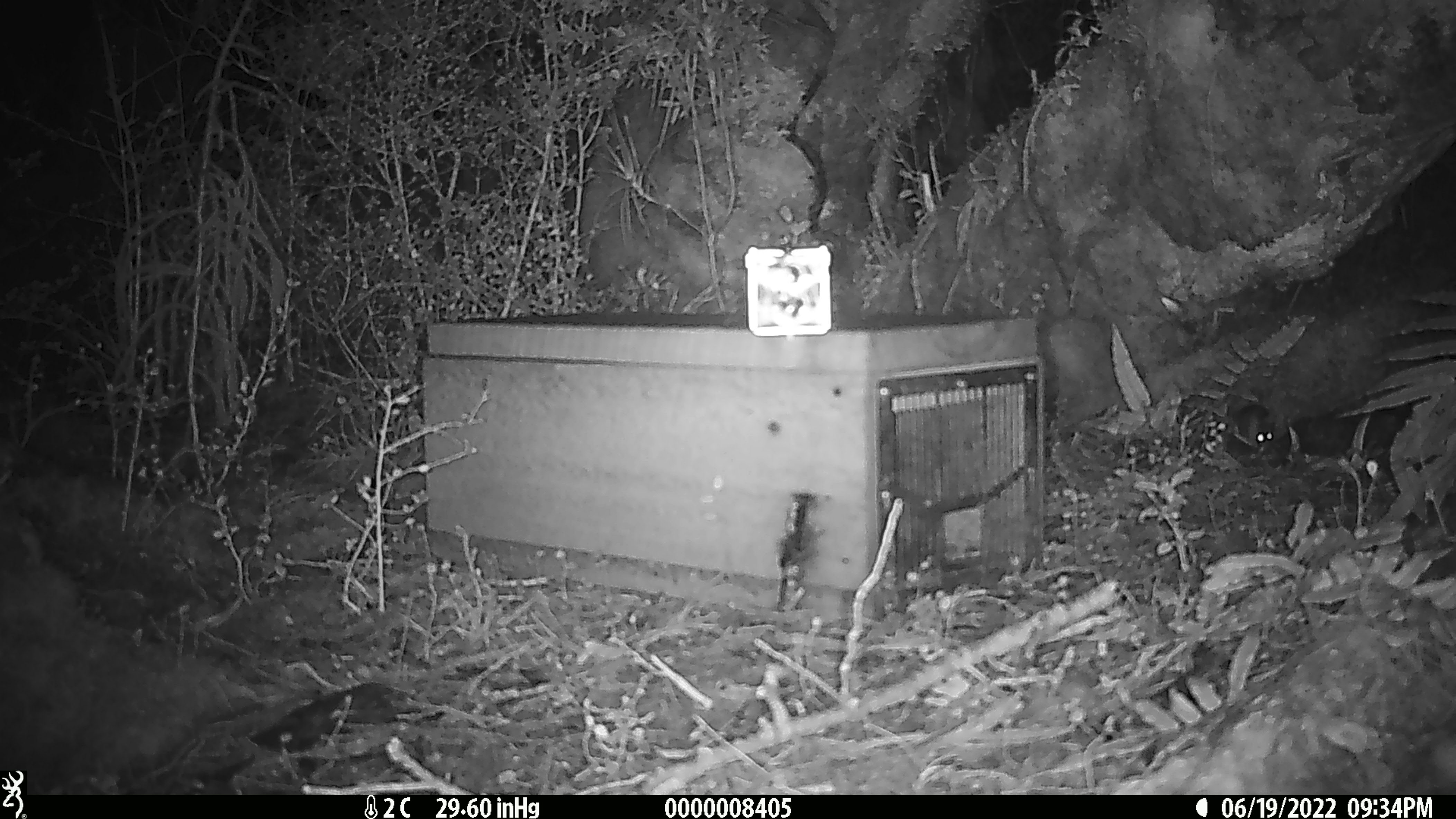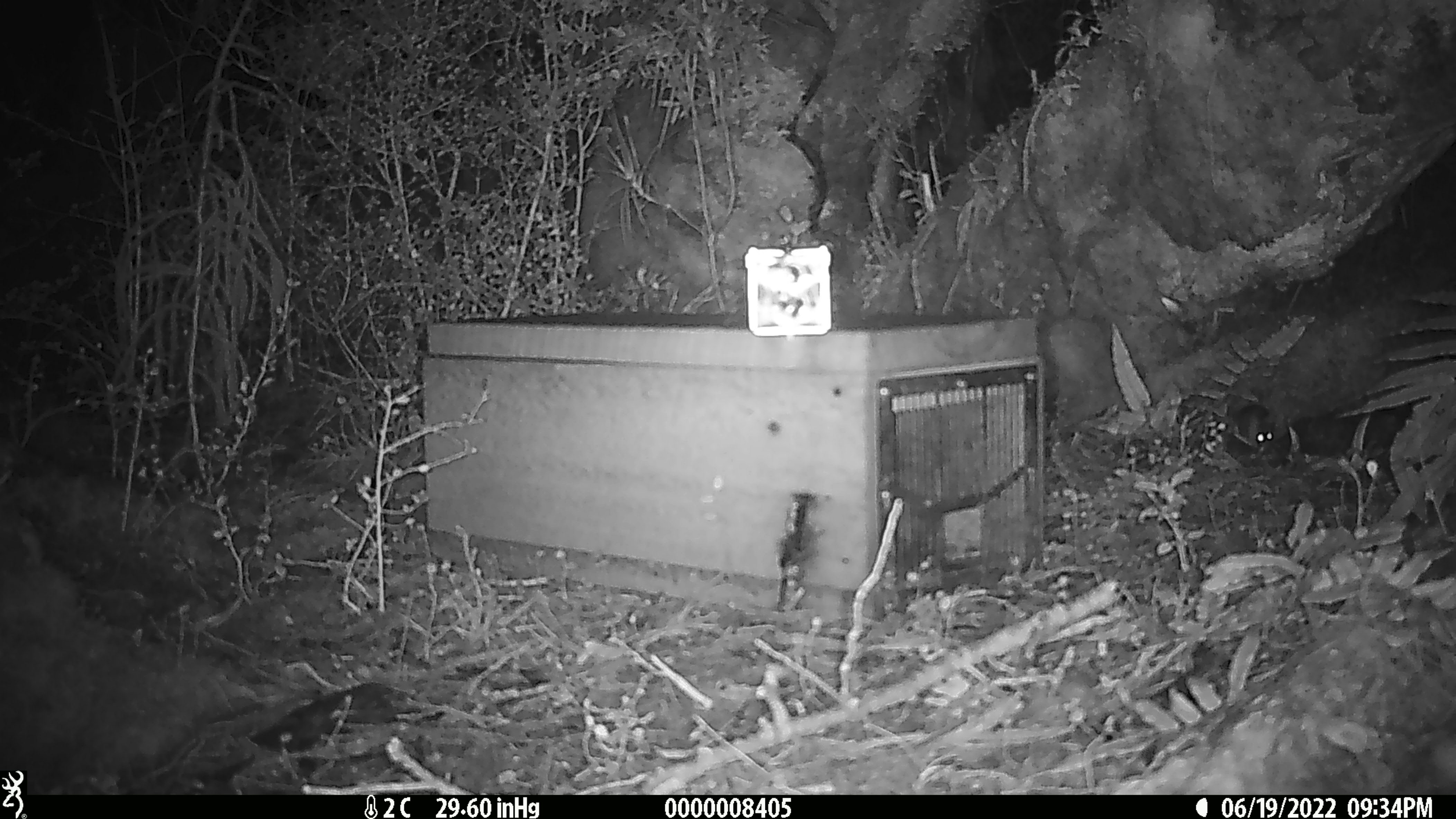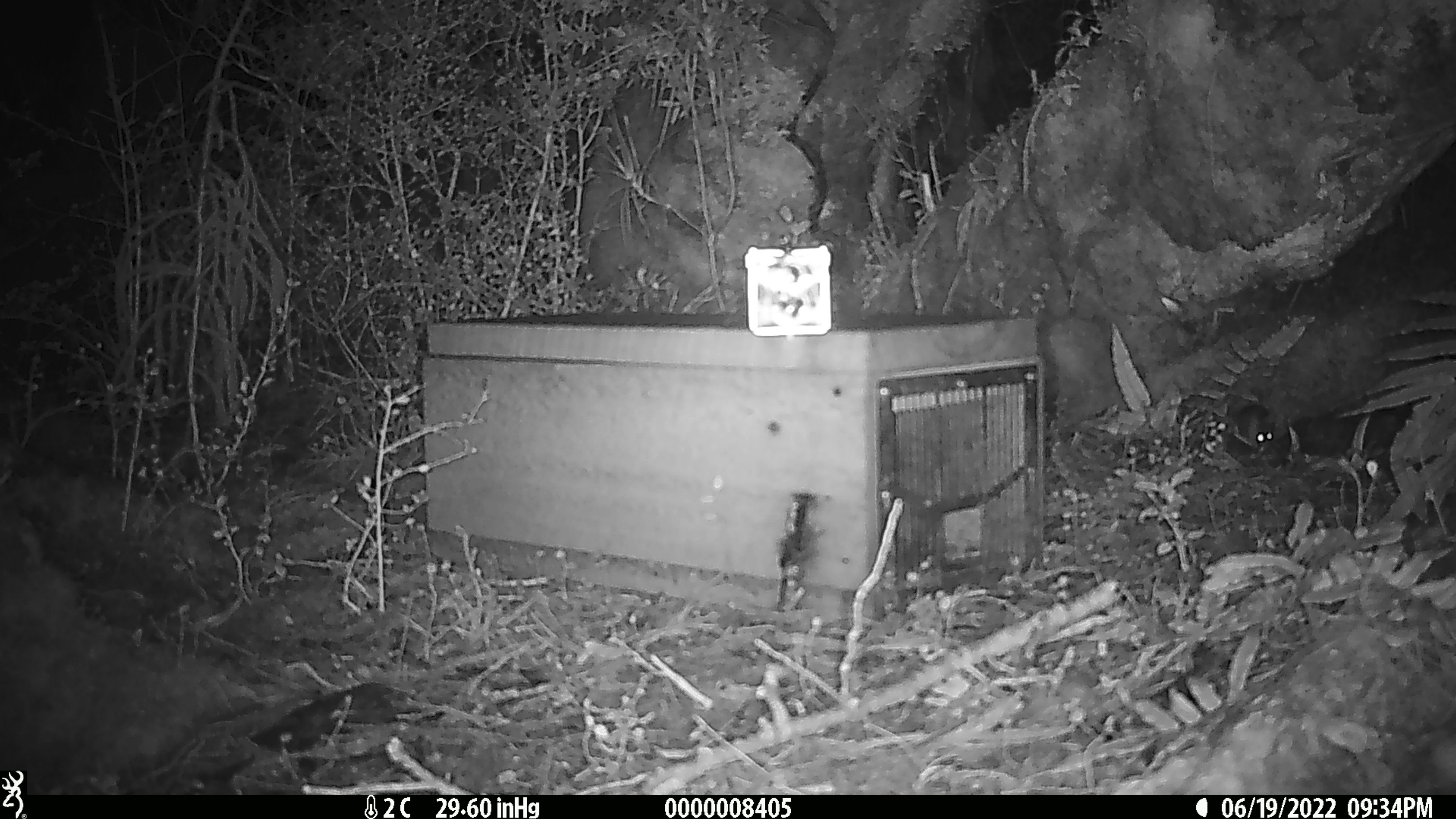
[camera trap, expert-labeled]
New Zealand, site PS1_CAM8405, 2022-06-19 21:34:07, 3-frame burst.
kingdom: Animalia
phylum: Chordata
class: Mammalia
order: Rodentia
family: Muridae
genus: Mus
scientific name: Mus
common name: mouse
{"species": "mouse (Mus)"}